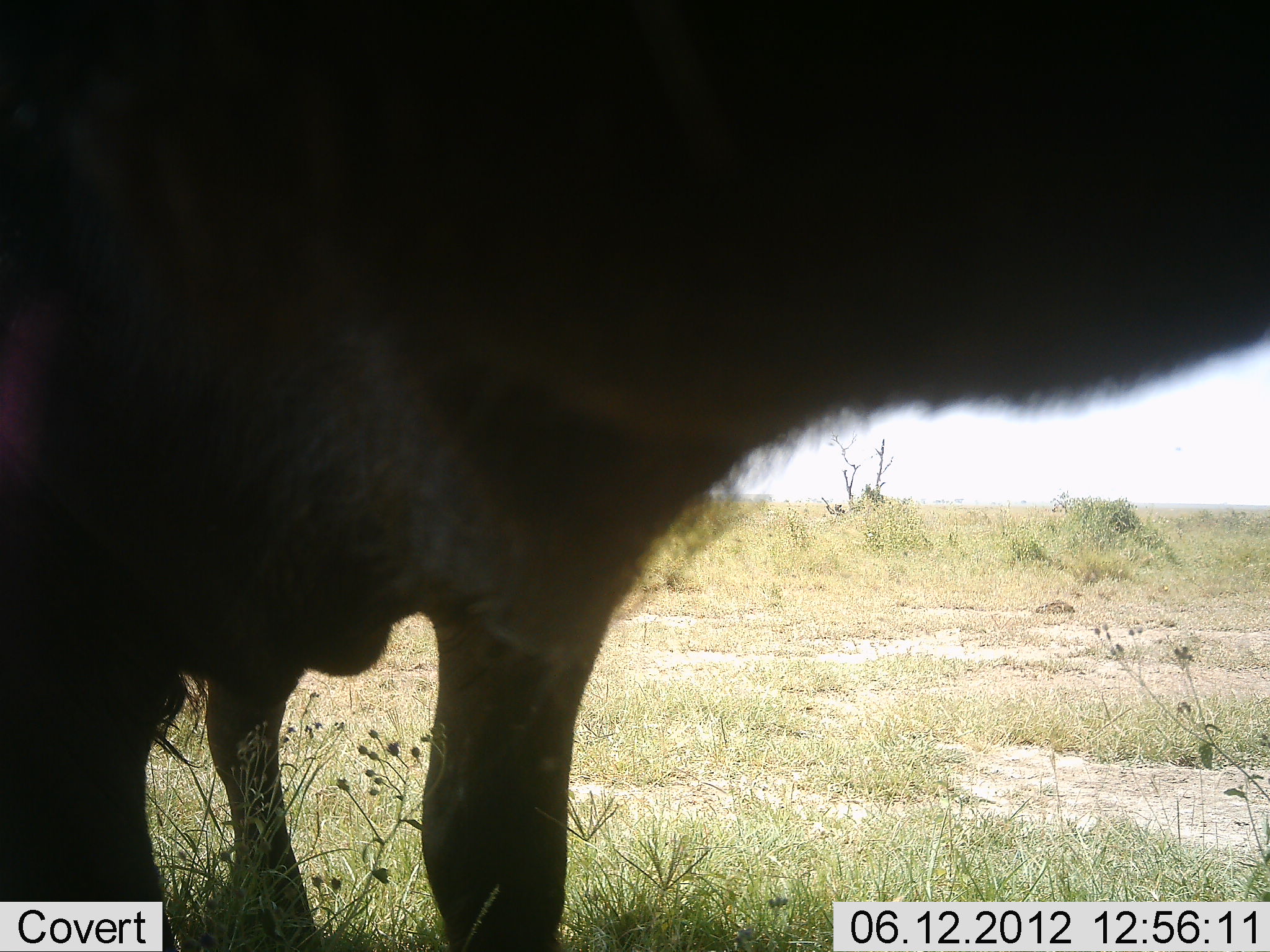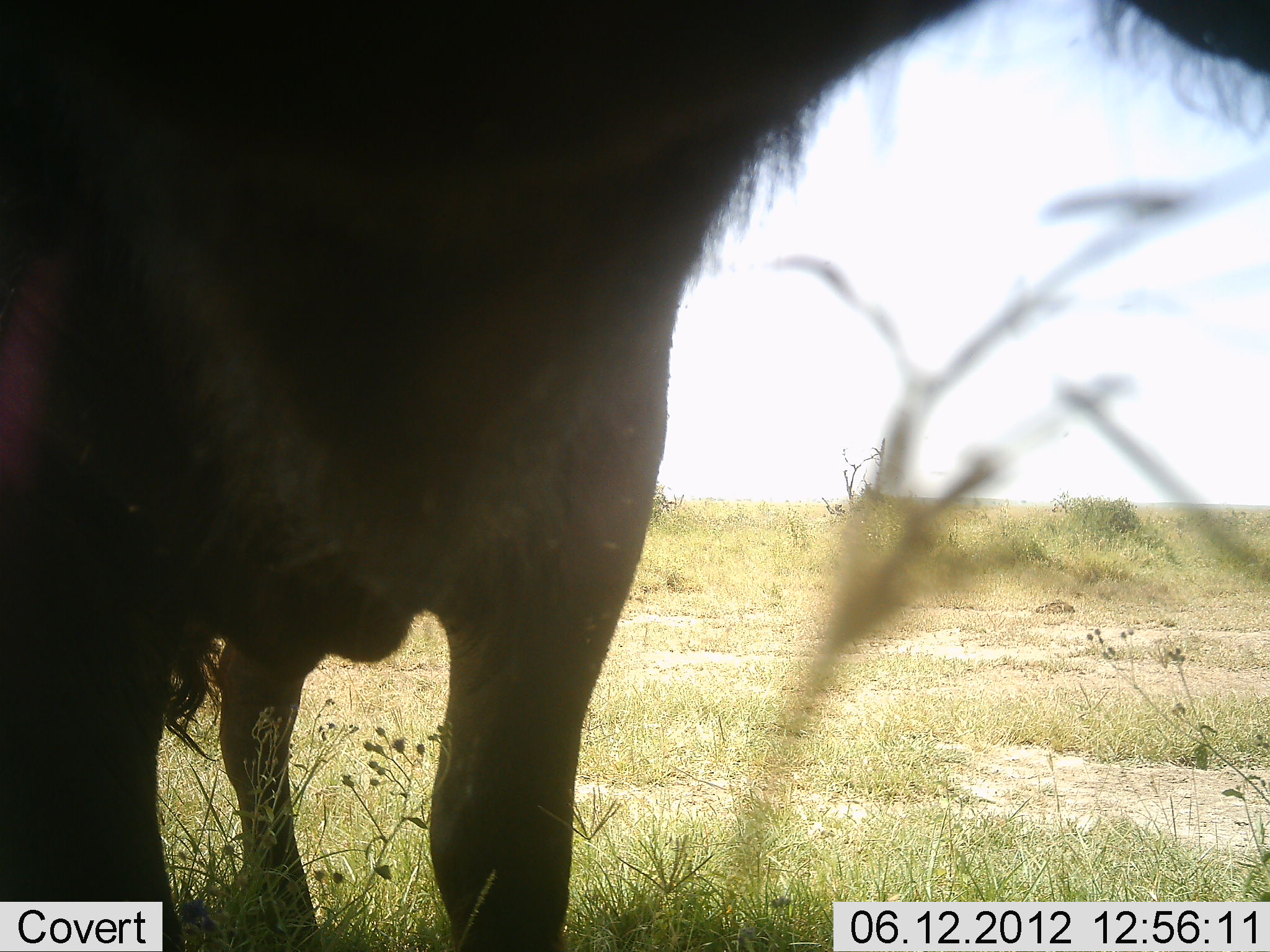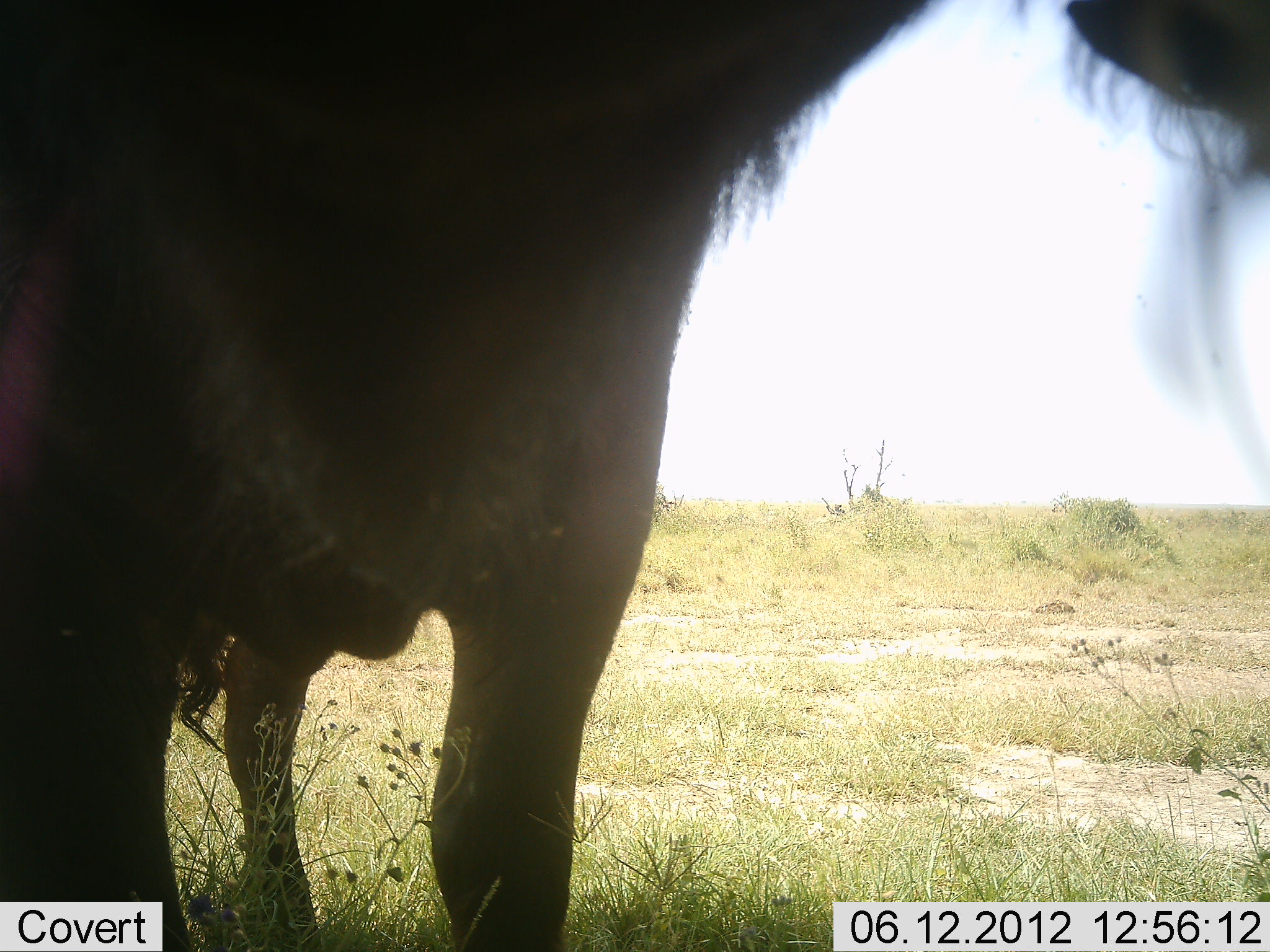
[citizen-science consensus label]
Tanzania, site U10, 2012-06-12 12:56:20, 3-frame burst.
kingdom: Animalia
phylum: Chordata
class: Mammalia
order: Artiodactyla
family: Bovidae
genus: Connochaetes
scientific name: Connochaetes taurinus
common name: blue wildebeest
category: wildebeest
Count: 1.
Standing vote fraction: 70%.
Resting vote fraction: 10%.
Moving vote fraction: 0%.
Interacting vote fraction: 10%.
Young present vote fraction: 0%.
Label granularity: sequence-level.